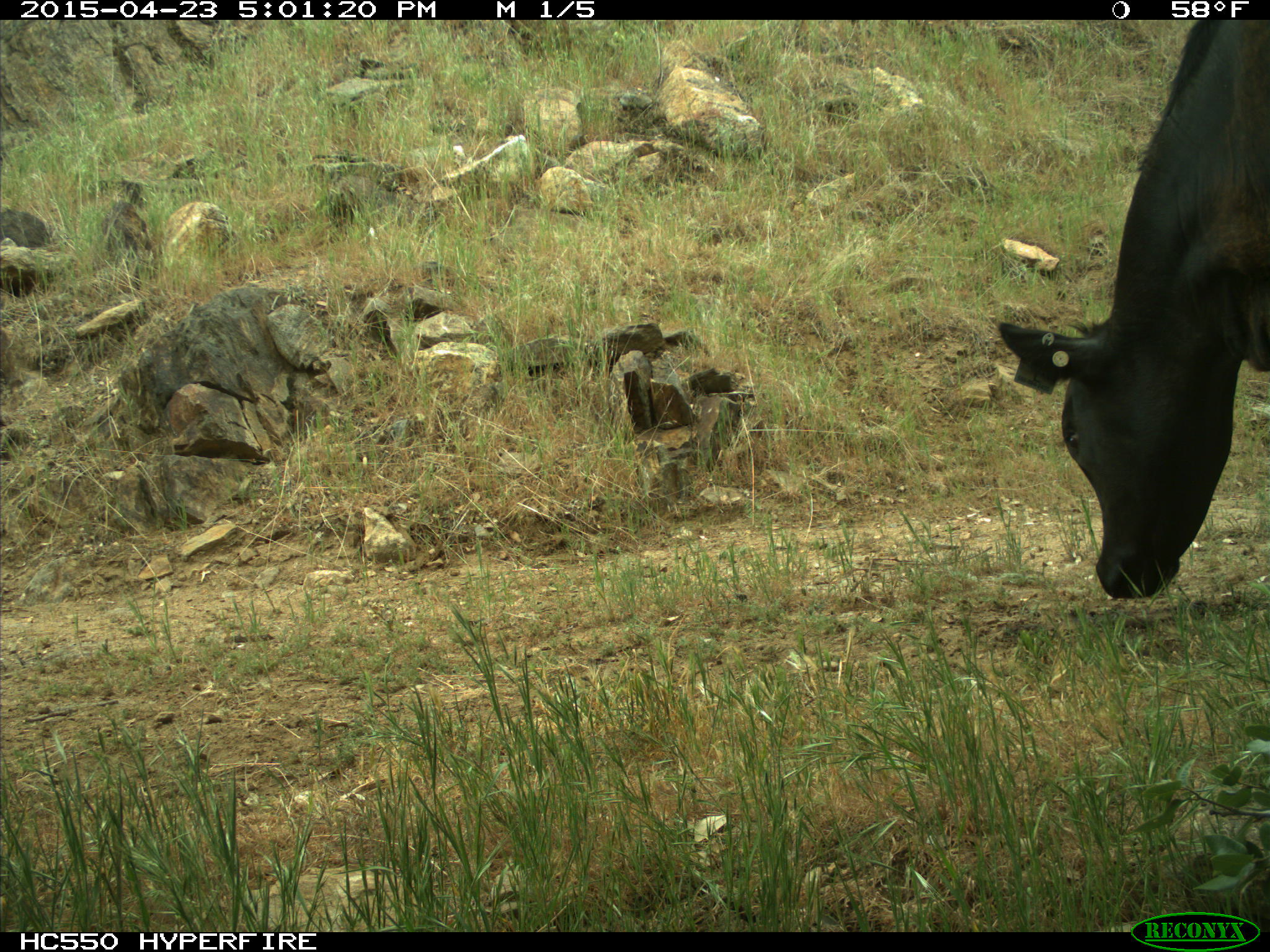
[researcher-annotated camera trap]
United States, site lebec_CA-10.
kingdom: Animalia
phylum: Chordata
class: Mammalia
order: Artiodactyla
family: Bovidae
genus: Bos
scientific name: Bos taurus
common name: domestic cow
Bos taurus (domestic cow).